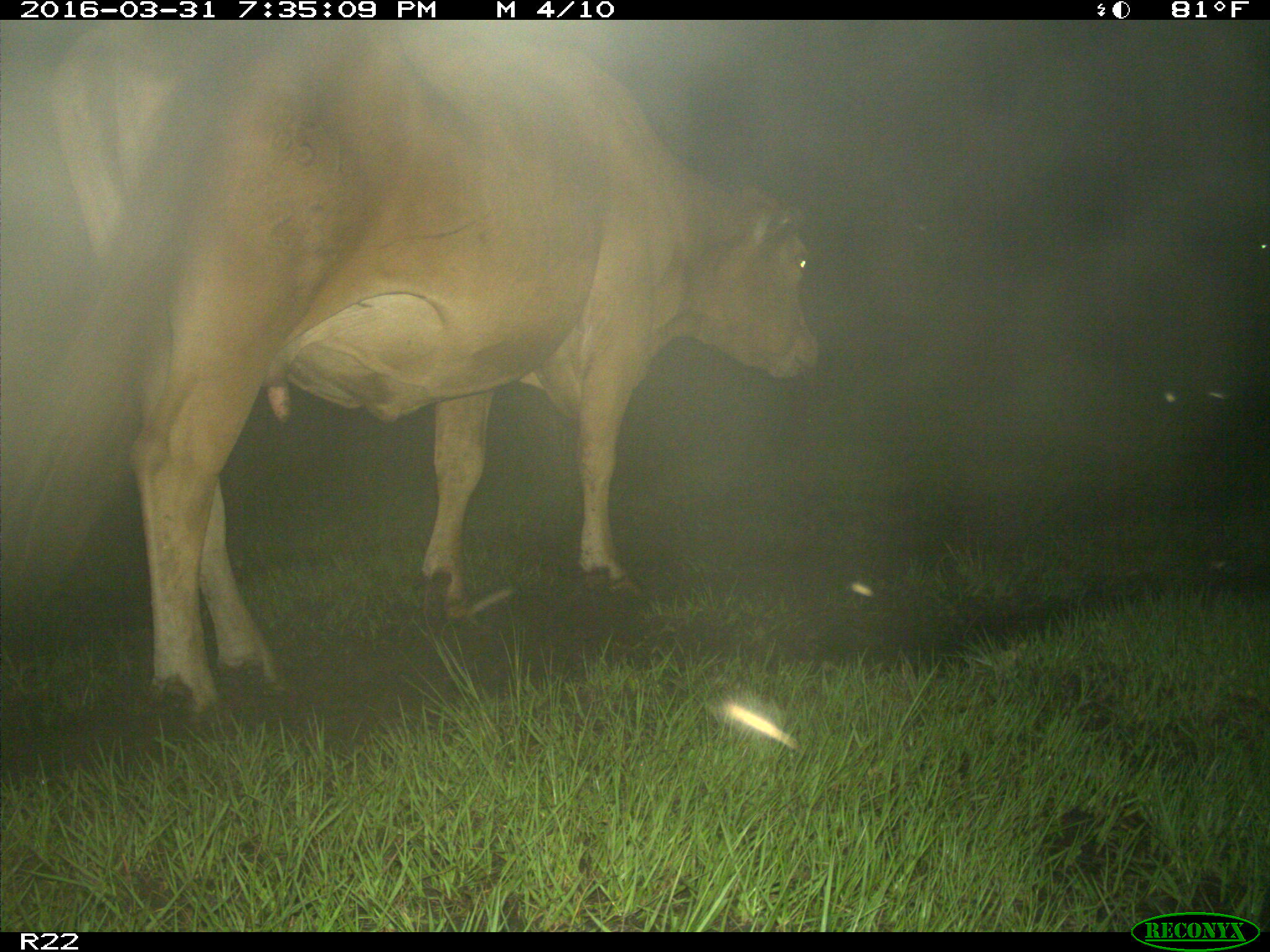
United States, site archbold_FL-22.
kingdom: Animalia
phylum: Chordata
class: Mammalia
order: Artiodactyla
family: Bovidae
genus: Bos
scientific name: Bos taurus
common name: domestic cow